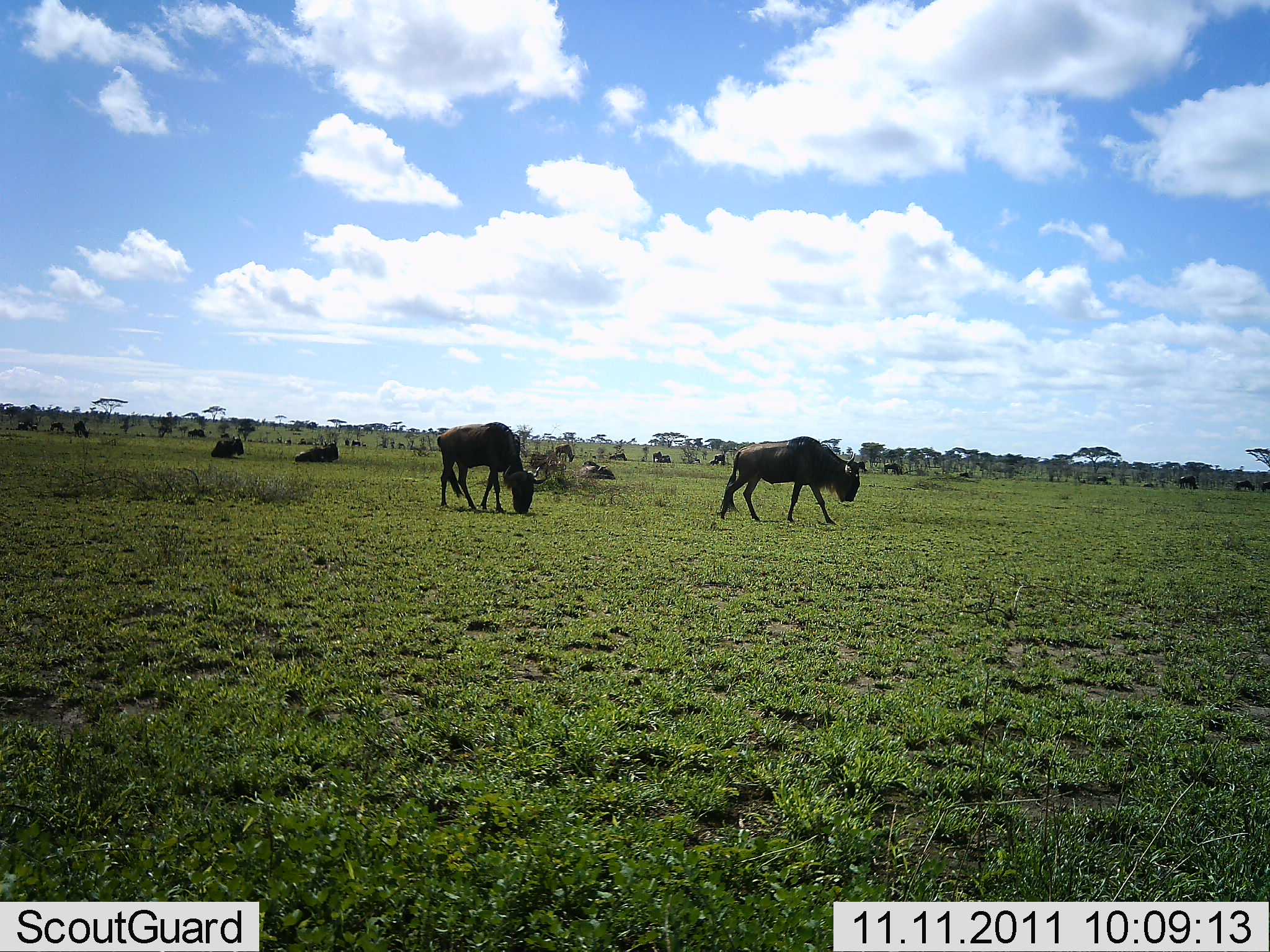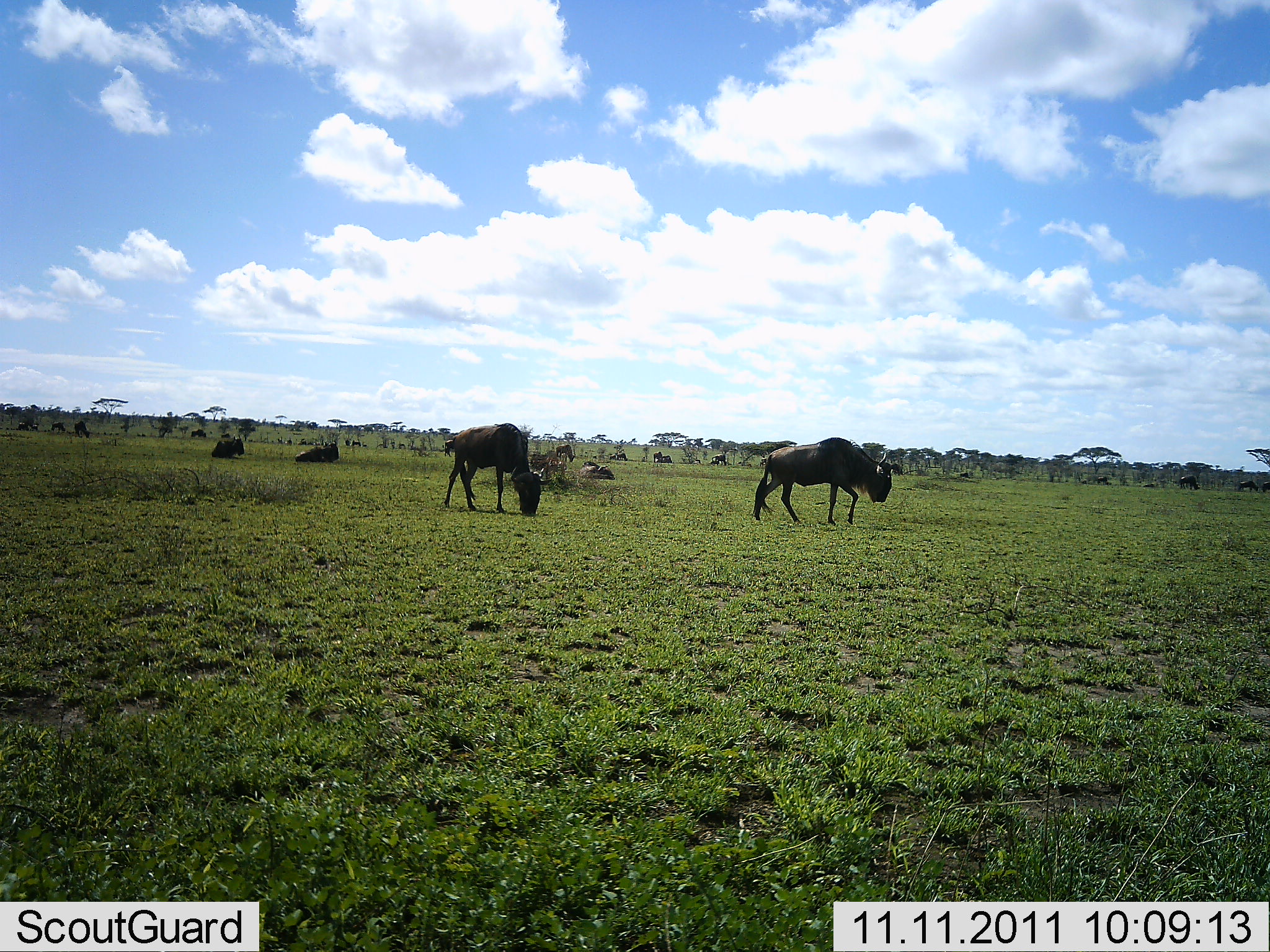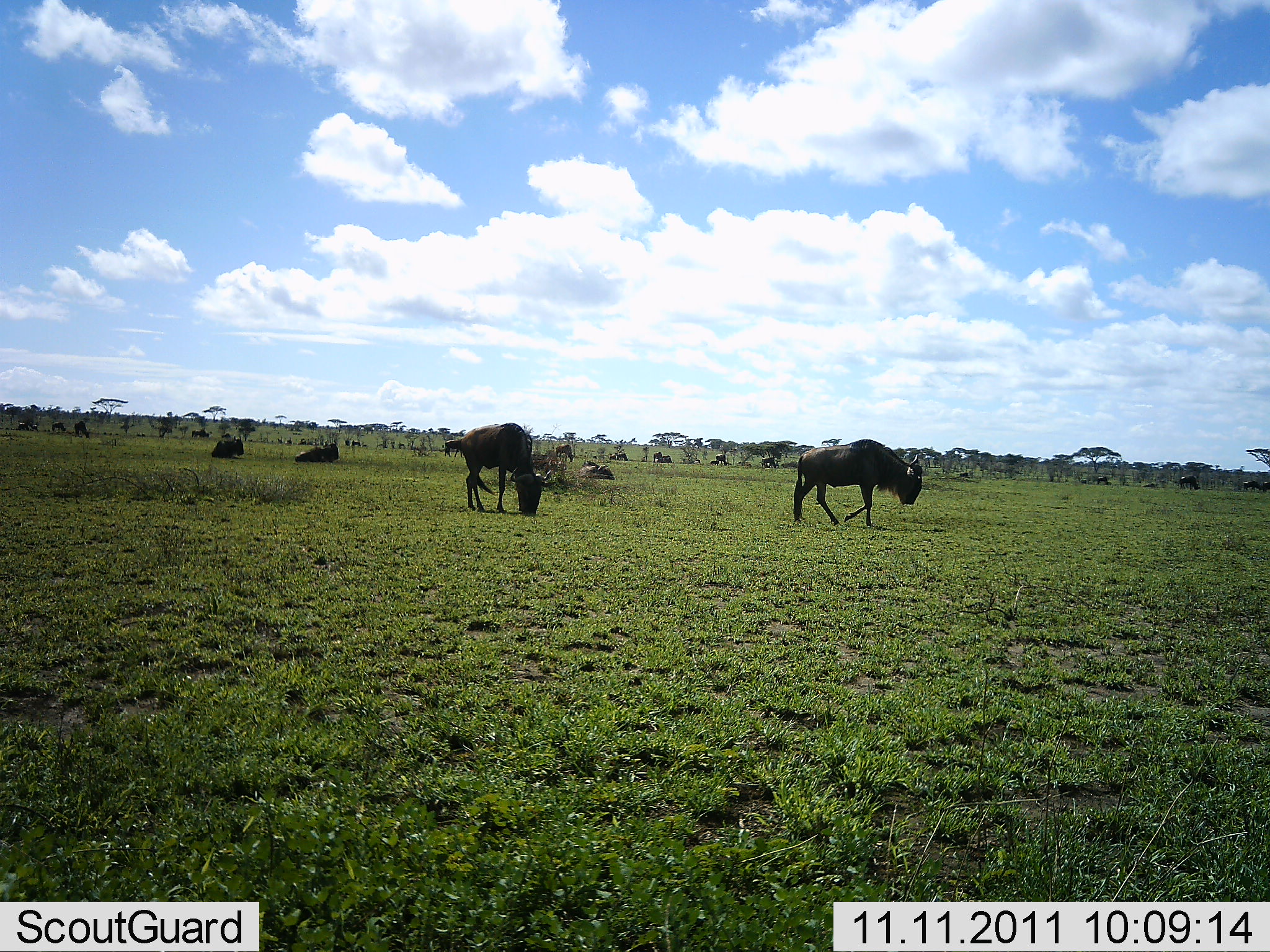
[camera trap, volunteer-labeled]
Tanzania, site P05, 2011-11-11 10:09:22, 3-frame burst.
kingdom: Animalia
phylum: Chordata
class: Mammalia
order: Artiodactyla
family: Bovidae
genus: Connochaetes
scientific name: Connochaetes taurinus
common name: blue wildebeest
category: wildebeest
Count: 11-50.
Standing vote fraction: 40%.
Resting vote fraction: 70%.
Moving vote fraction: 50%.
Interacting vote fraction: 10%.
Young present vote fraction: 0%.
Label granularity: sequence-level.